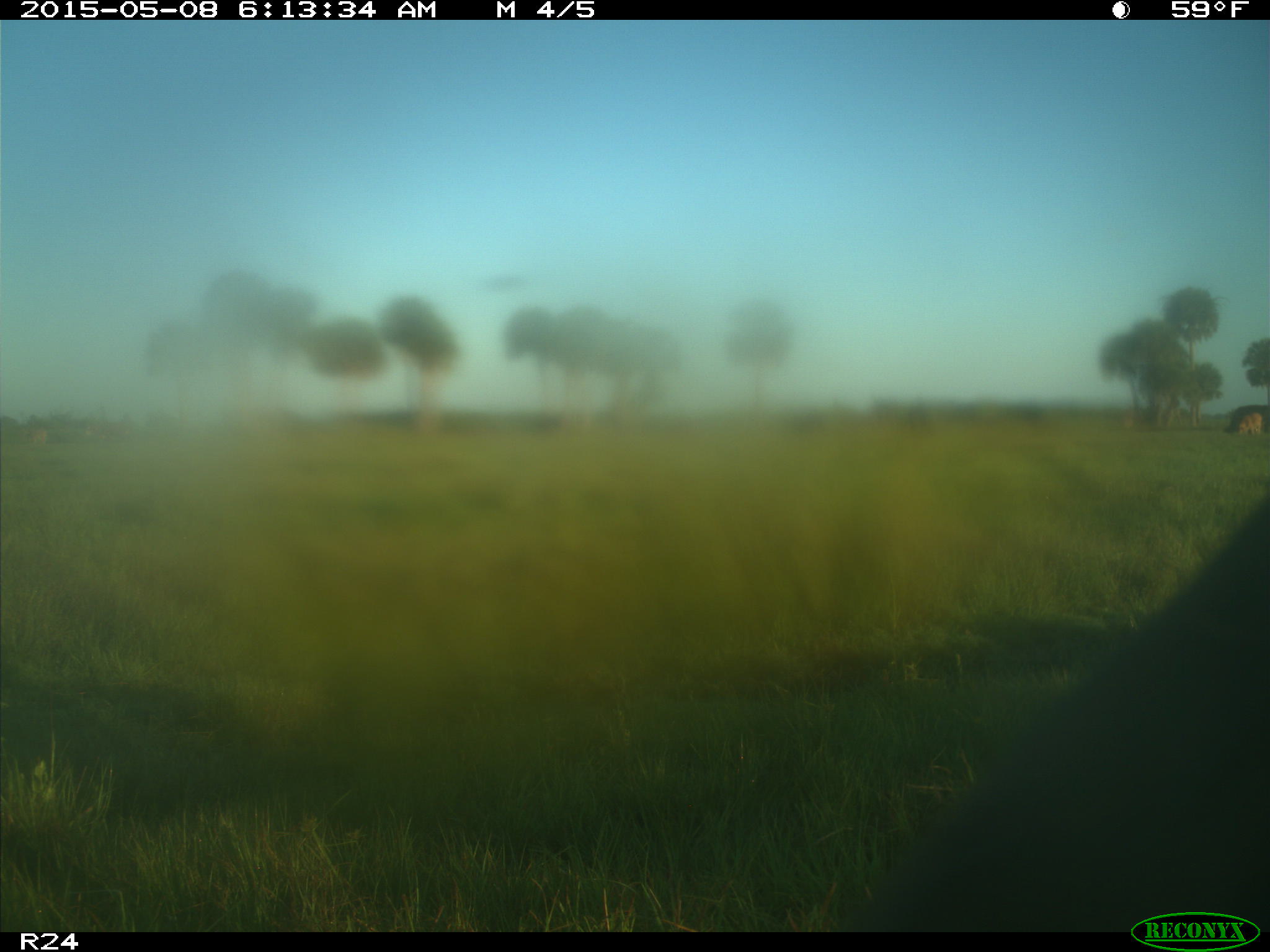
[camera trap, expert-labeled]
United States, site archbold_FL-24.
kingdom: Animalia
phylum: Chordata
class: Mammalia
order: Artiodactyla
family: Bovidae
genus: Bos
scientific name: Bos taurus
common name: domestic cow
Bos taurus (domestic cow).